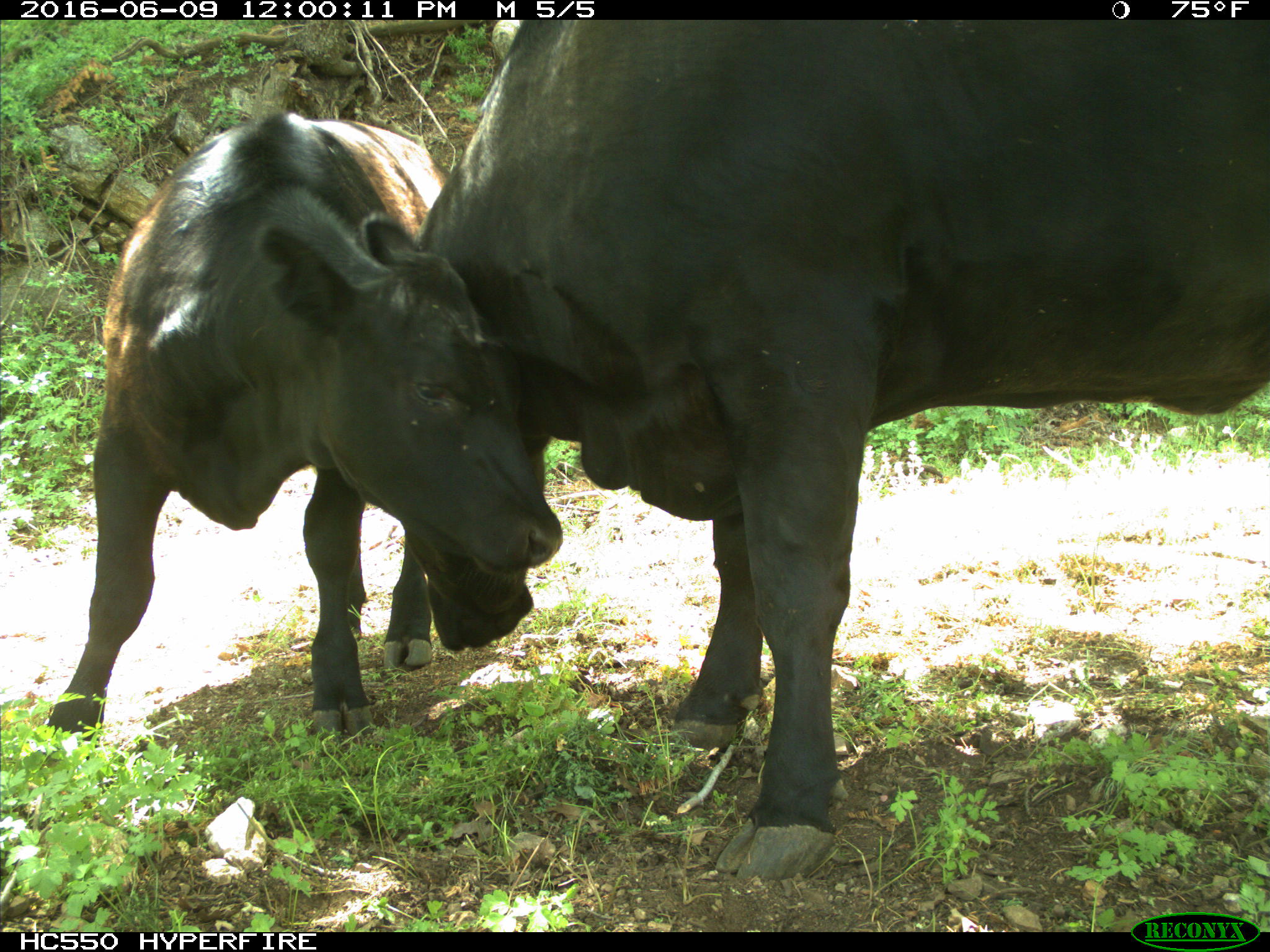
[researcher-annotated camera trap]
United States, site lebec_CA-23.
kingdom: Animalia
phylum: Chordata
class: Mammalia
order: Artiodactyla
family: Bovidae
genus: Bos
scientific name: Bos taurus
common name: domestic cow